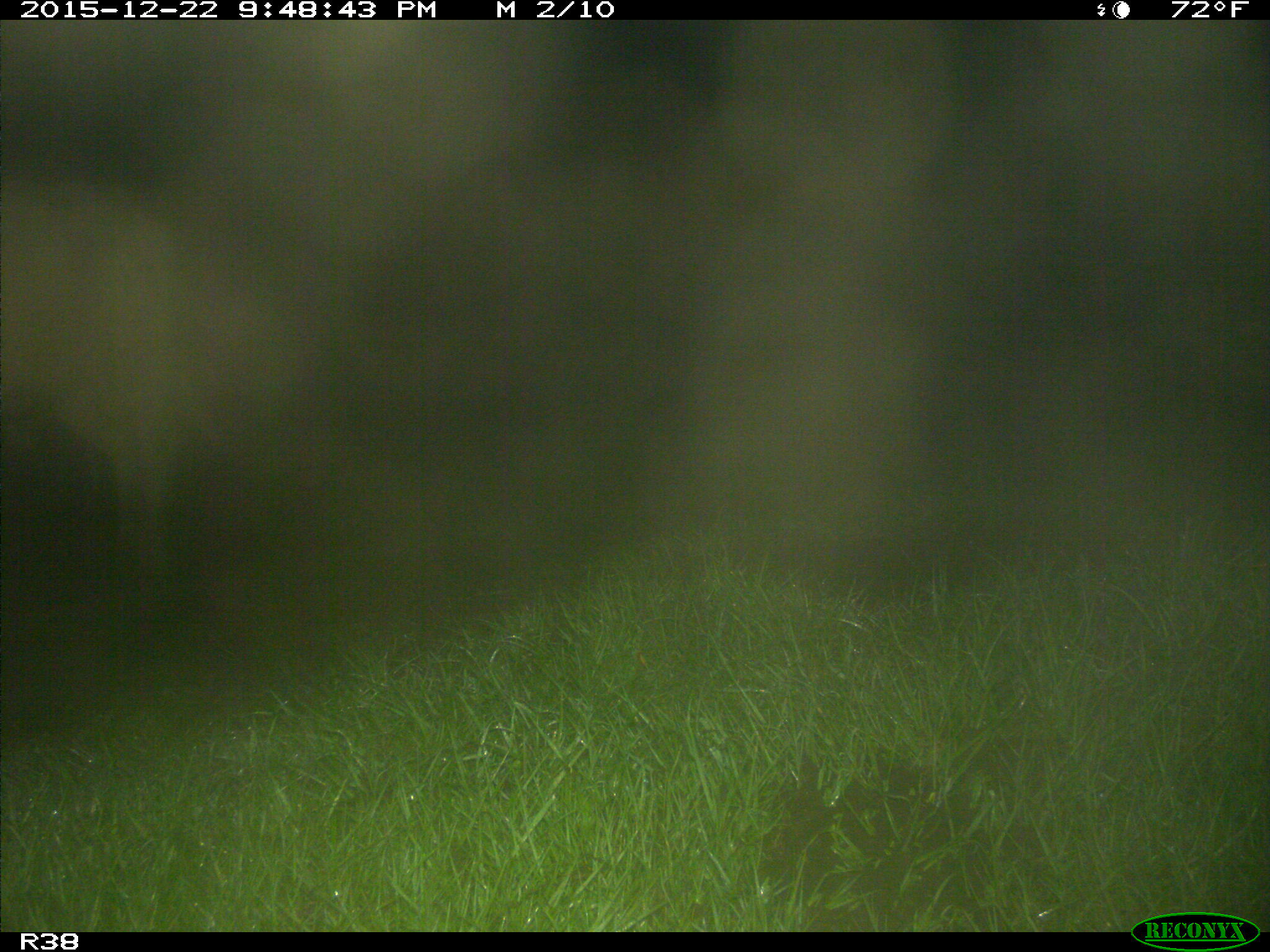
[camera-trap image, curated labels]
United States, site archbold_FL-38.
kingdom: Animalia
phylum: Chordata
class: Mammalia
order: Artiodactyla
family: Bovidae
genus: Bos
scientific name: Bos taurus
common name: domestic cow